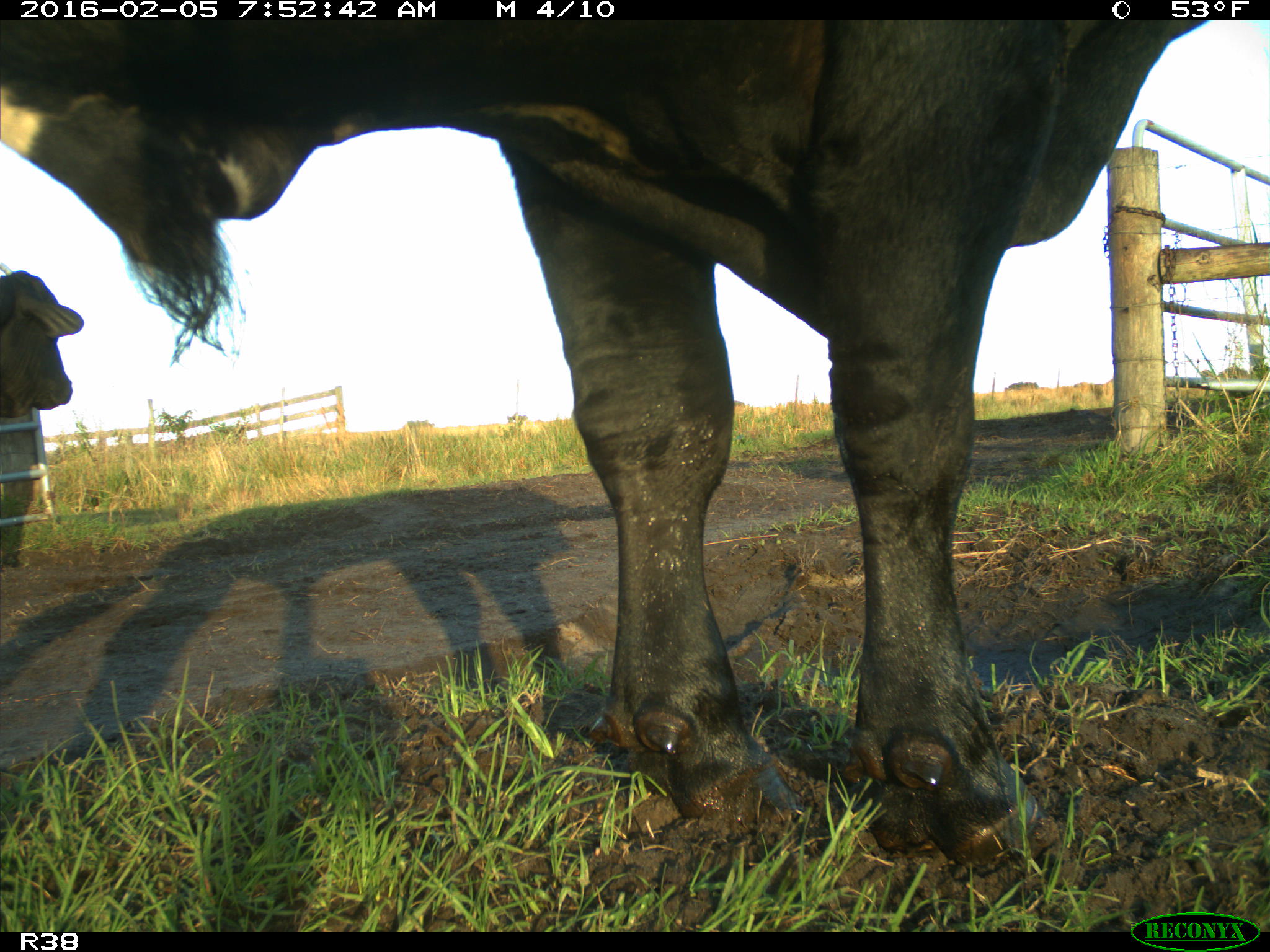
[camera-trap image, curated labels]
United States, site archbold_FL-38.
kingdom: Animalia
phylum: Chordata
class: Mammalia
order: Artiodactyla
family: Bovidae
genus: Bos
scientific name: Bos taurus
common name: domestic cow